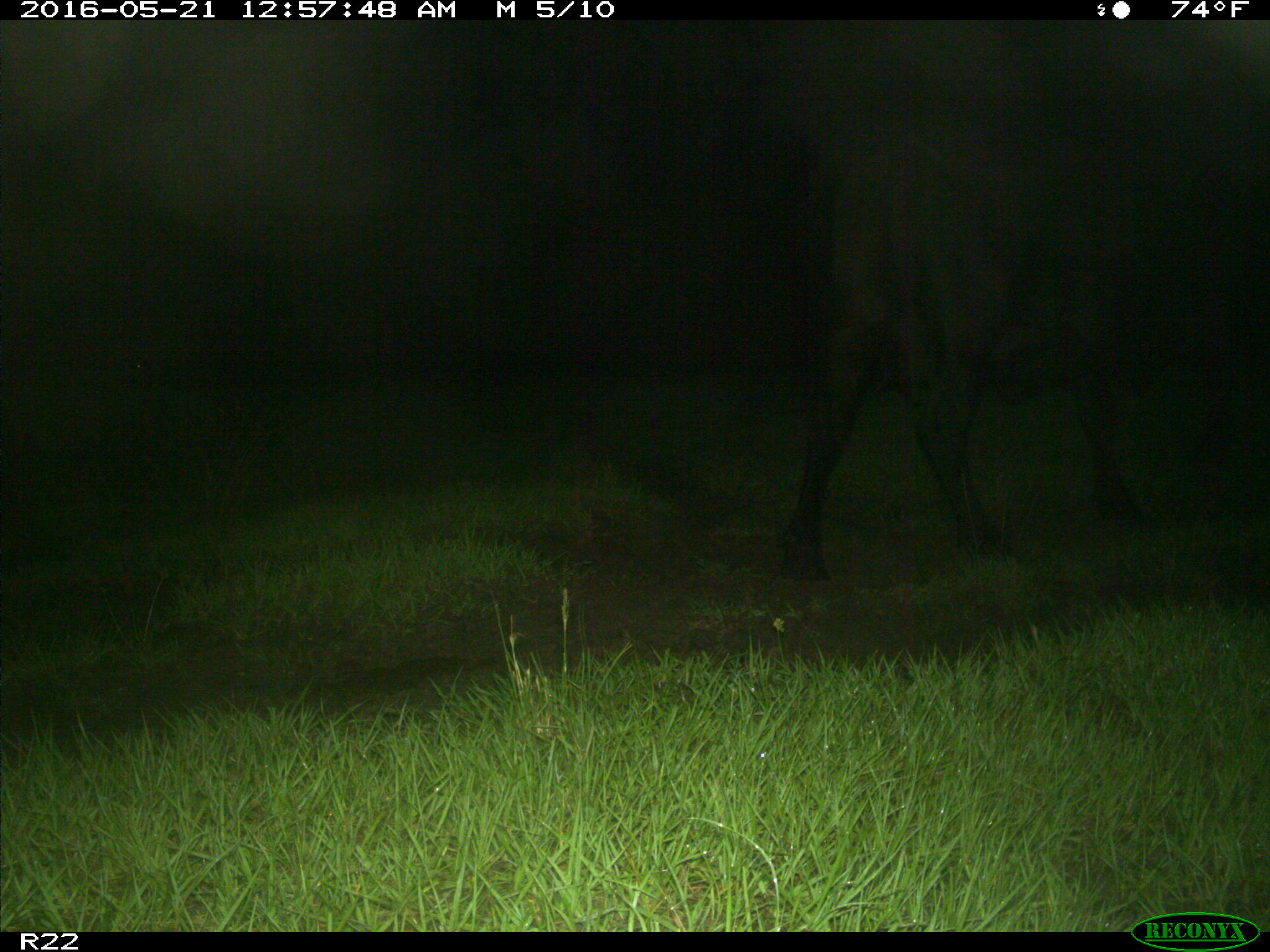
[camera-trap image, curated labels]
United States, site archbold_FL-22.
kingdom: Animalia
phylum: Chordata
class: Mammalia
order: Artiodactyla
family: Bovidae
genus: Bos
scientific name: Bos taurus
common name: domestic cow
Bos taurus (domestic cow).